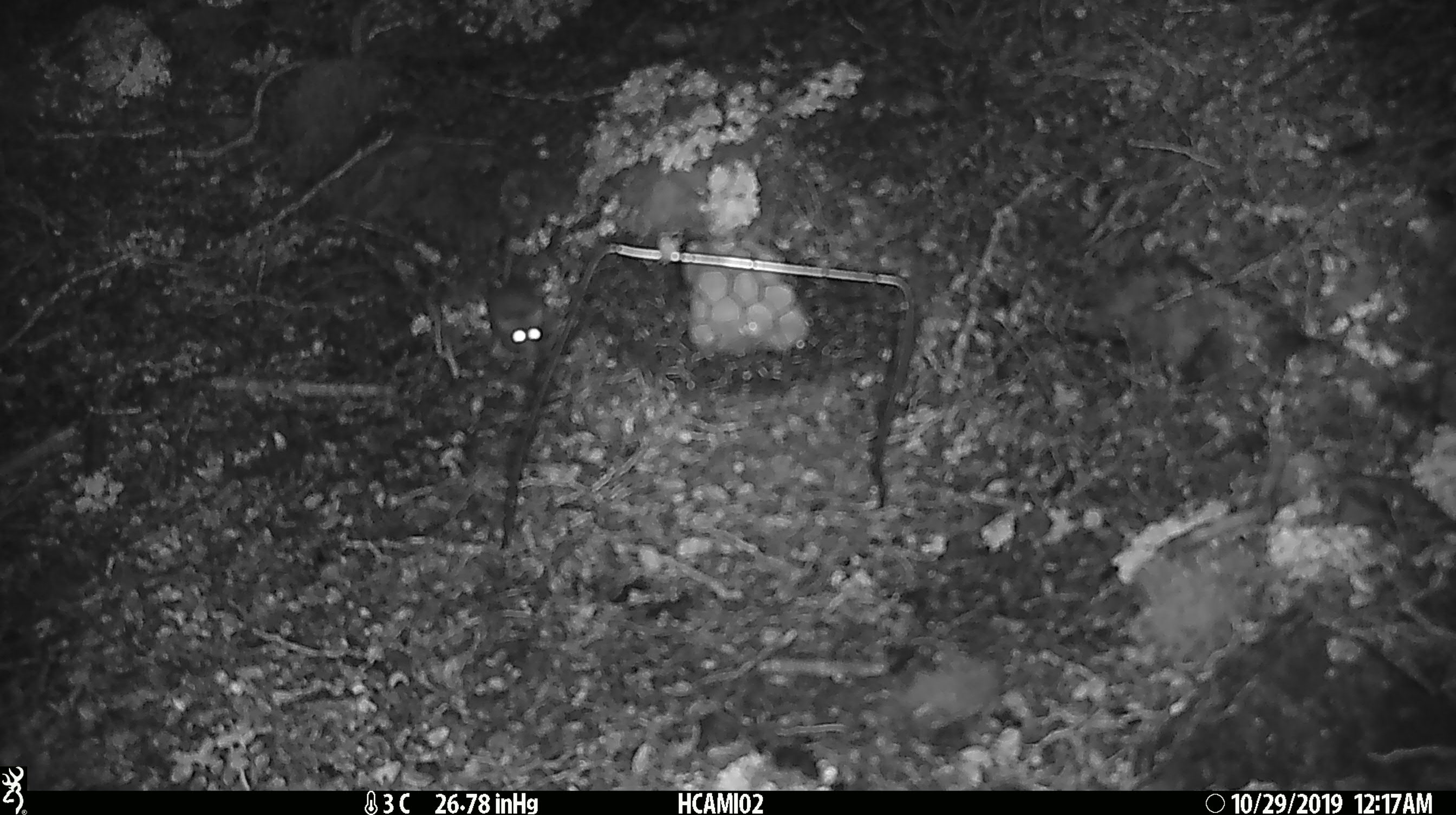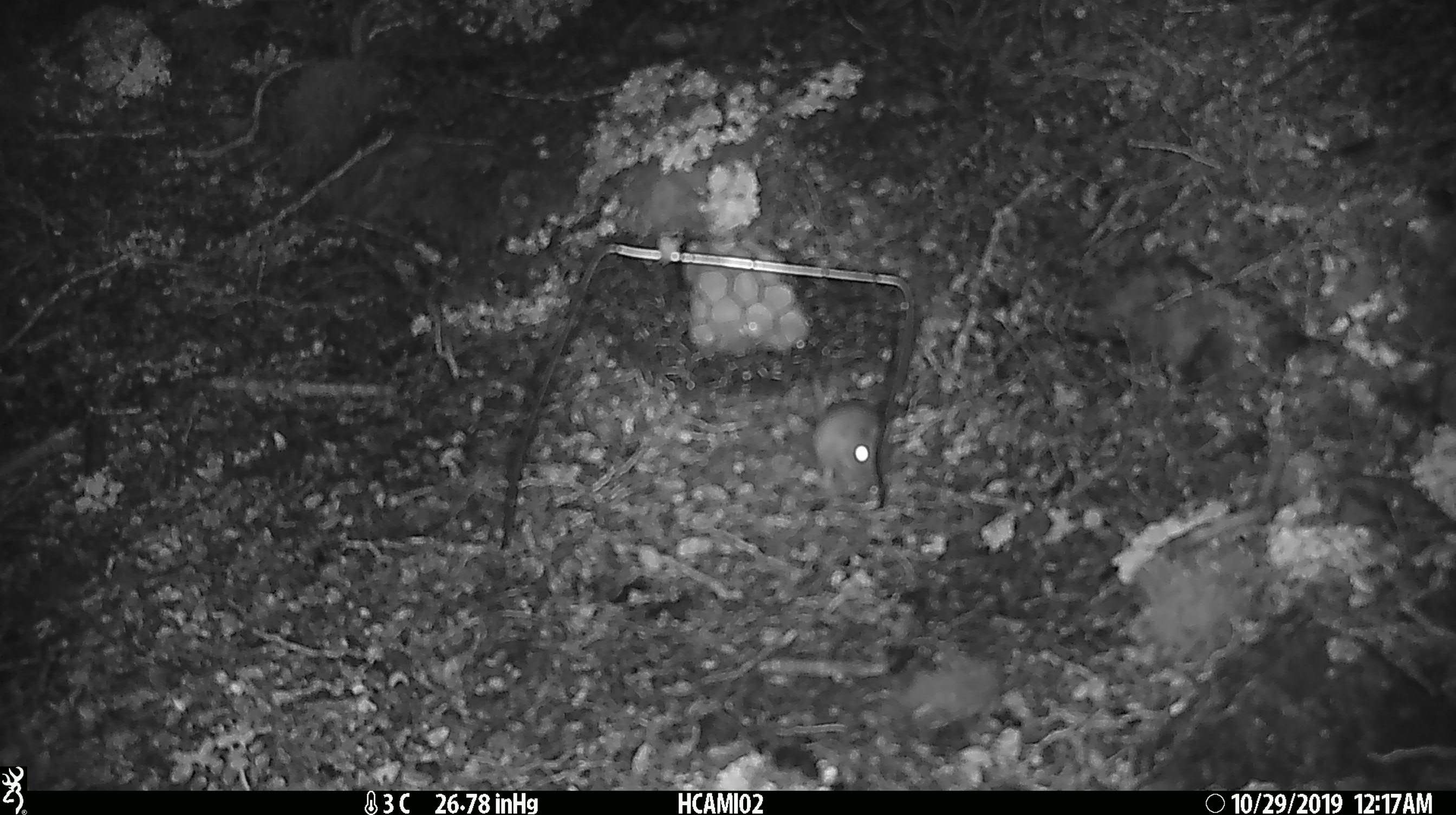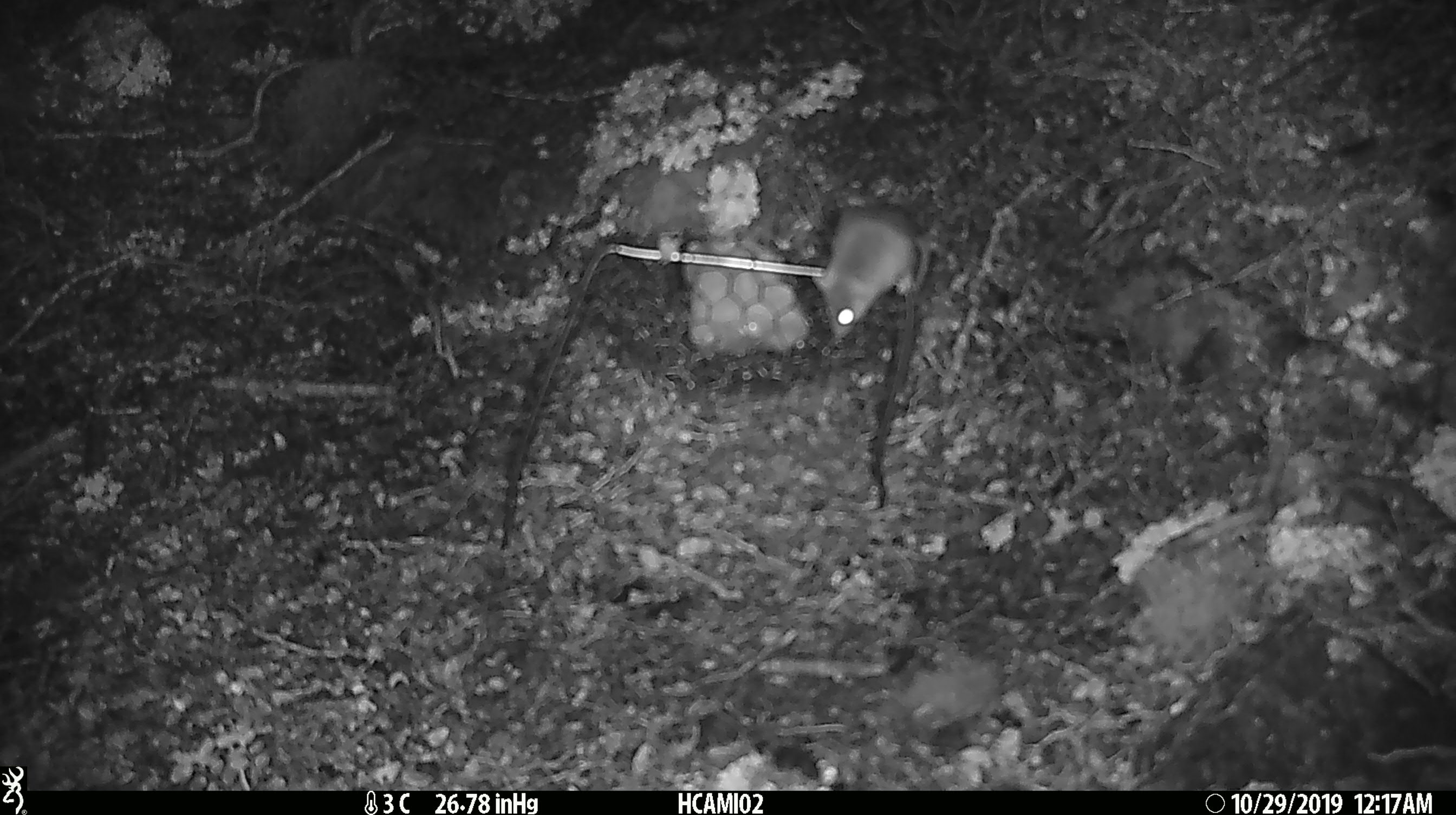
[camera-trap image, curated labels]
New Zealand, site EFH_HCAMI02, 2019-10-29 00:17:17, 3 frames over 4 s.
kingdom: Animalia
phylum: Chordata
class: Mammalia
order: Rodentia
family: Muridae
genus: Mus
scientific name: Mus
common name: mouse